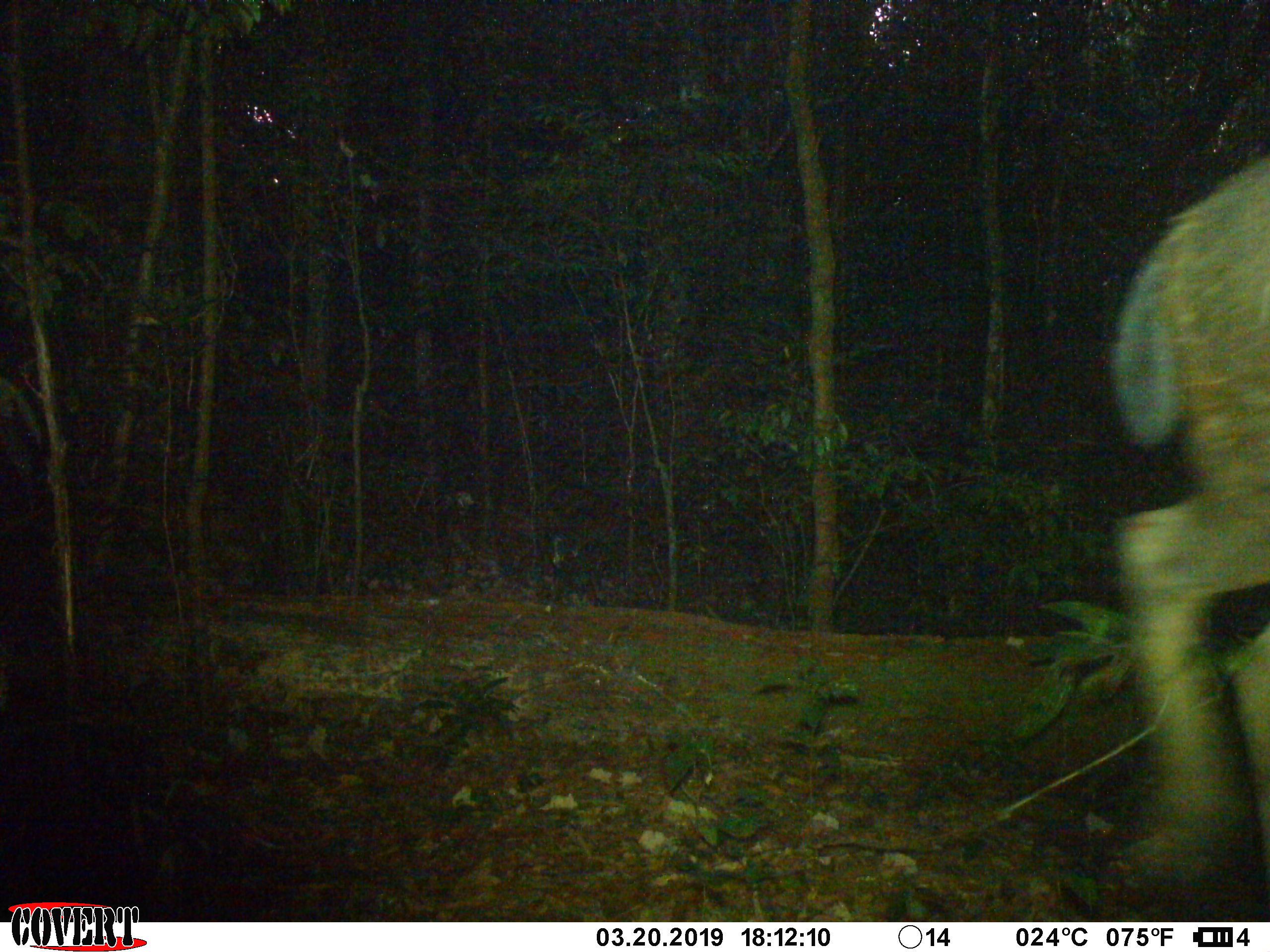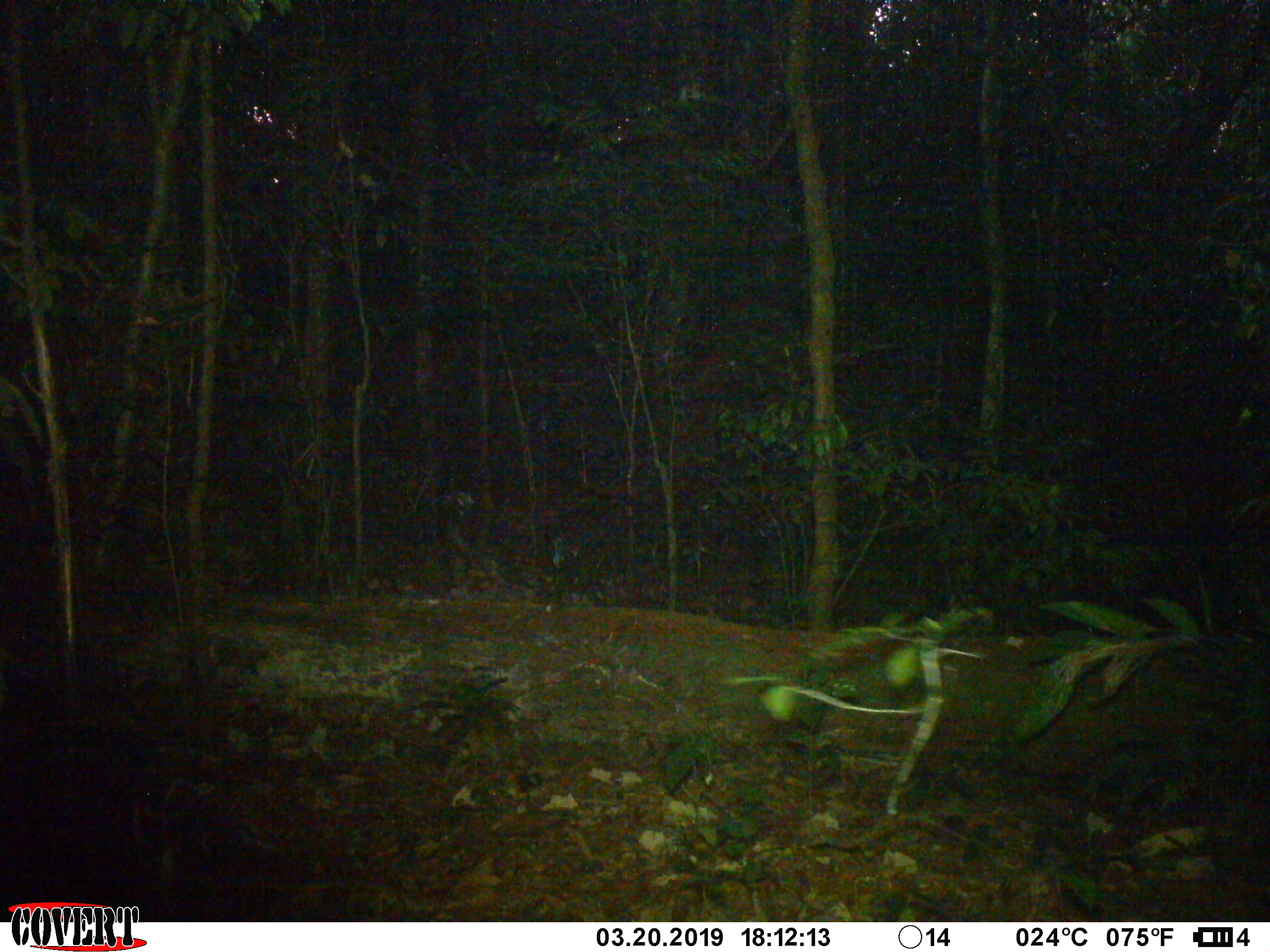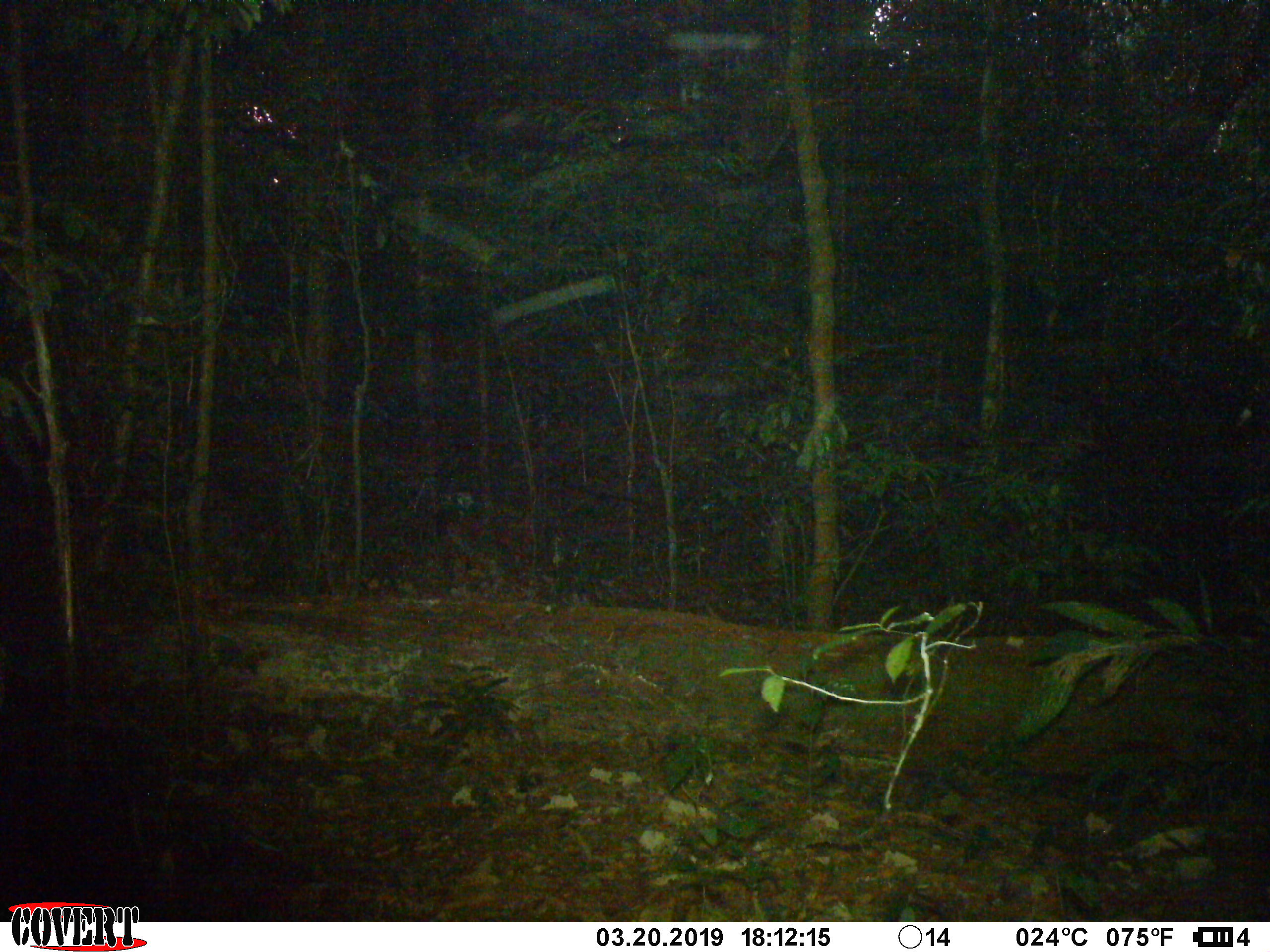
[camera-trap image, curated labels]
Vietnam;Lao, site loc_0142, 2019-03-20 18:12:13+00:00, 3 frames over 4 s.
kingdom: Animalia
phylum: Chordata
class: Mammalia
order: Artiodactyla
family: Cervidae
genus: Rusa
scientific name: Rusa unicolor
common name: sambar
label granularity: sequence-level